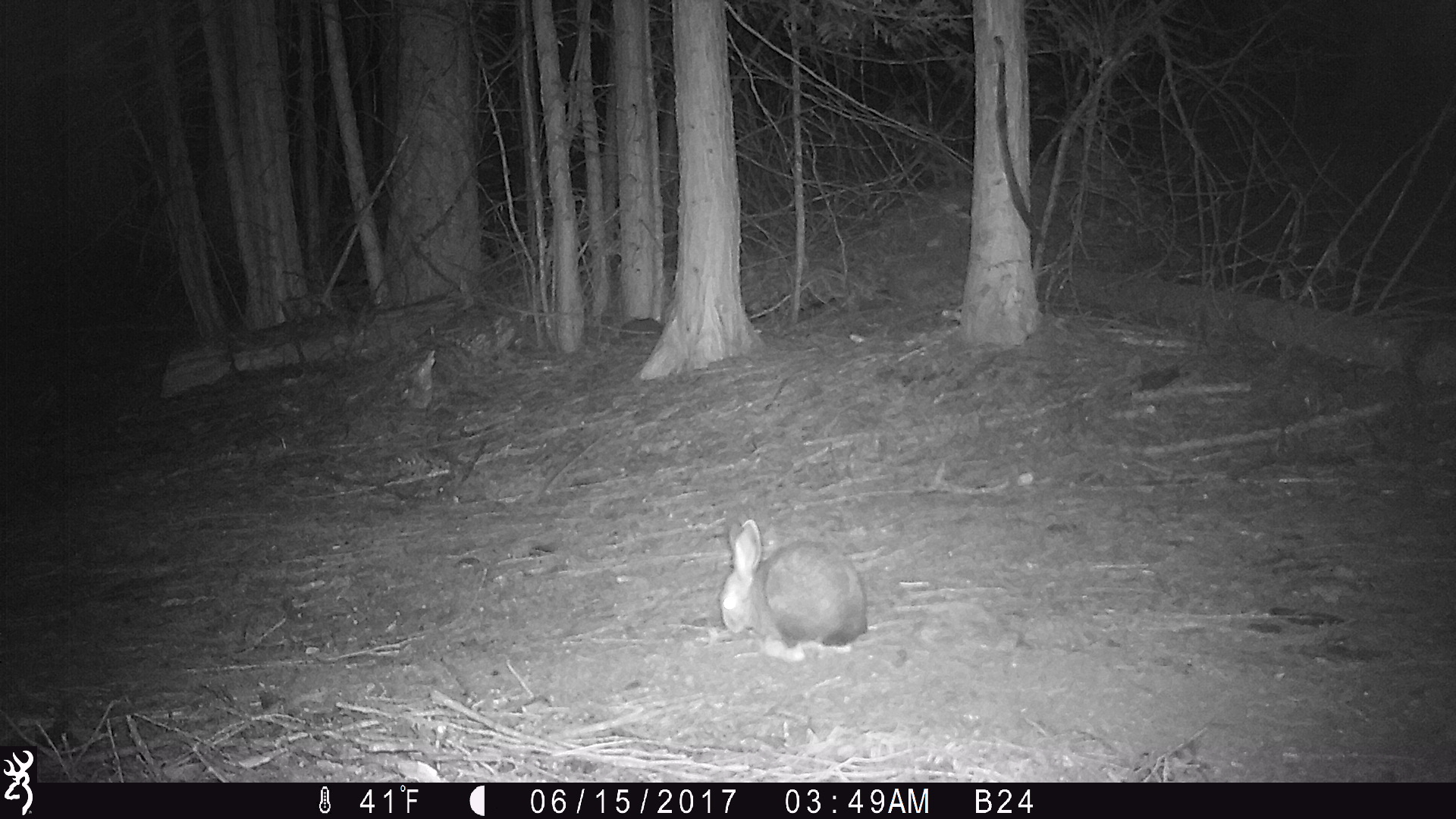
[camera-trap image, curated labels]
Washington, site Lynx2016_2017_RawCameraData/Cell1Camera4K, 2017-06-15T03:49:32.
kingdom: Animalia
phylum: Chordata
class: Mammalia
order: Lagomorpha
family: Leporidae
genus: Lepus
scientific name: Lepus americanus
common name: snowshoe hare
Lepus americanus (snowshoe hare). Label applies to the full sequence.